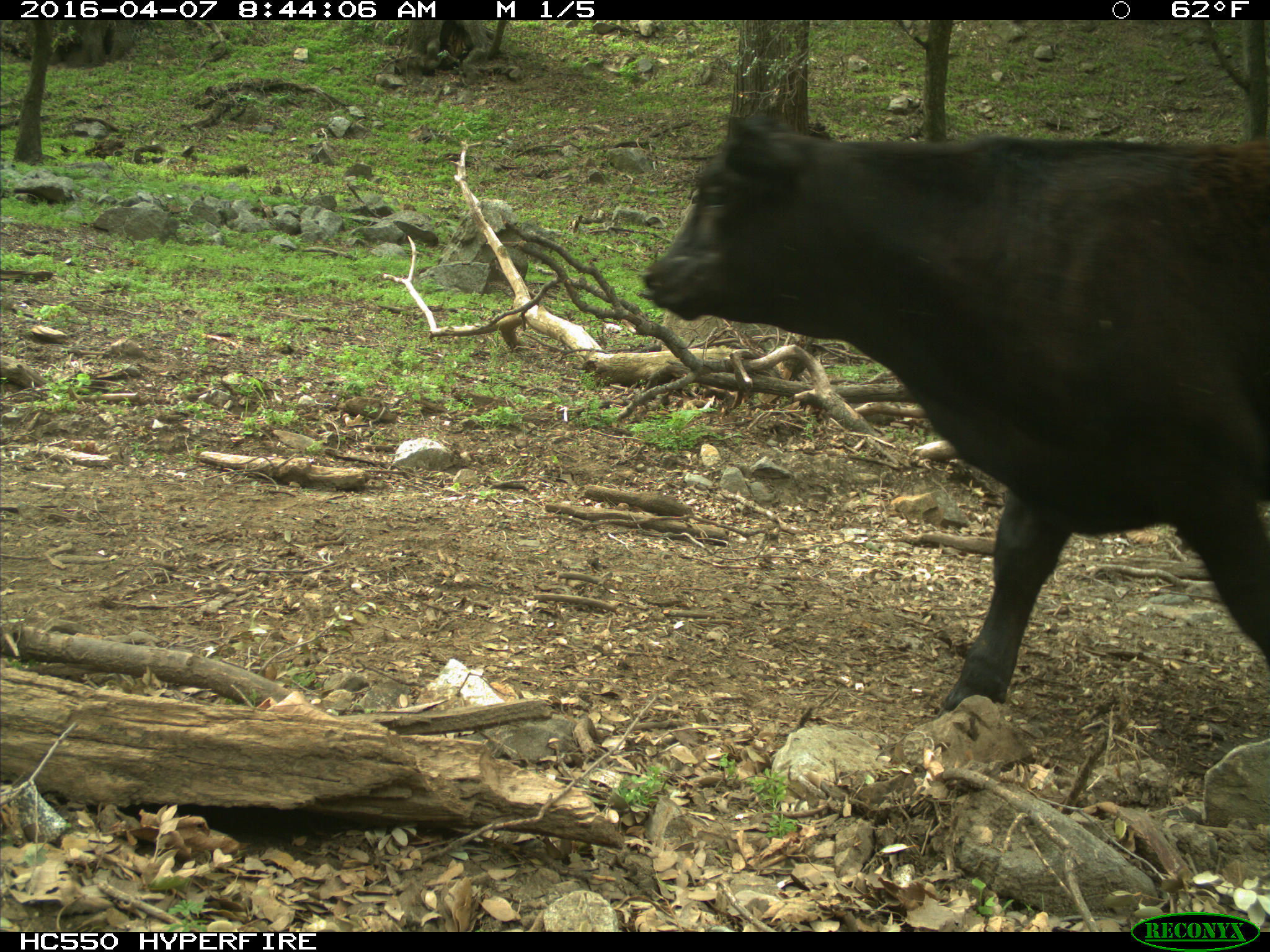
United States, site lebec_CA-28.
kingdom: Animalia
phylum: Chordata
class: Mammalia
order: Artiodactyla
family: Bovidae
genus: Bos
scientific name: Bos taurus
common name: domestic cow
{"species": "Bos taurus (domestic cow)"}